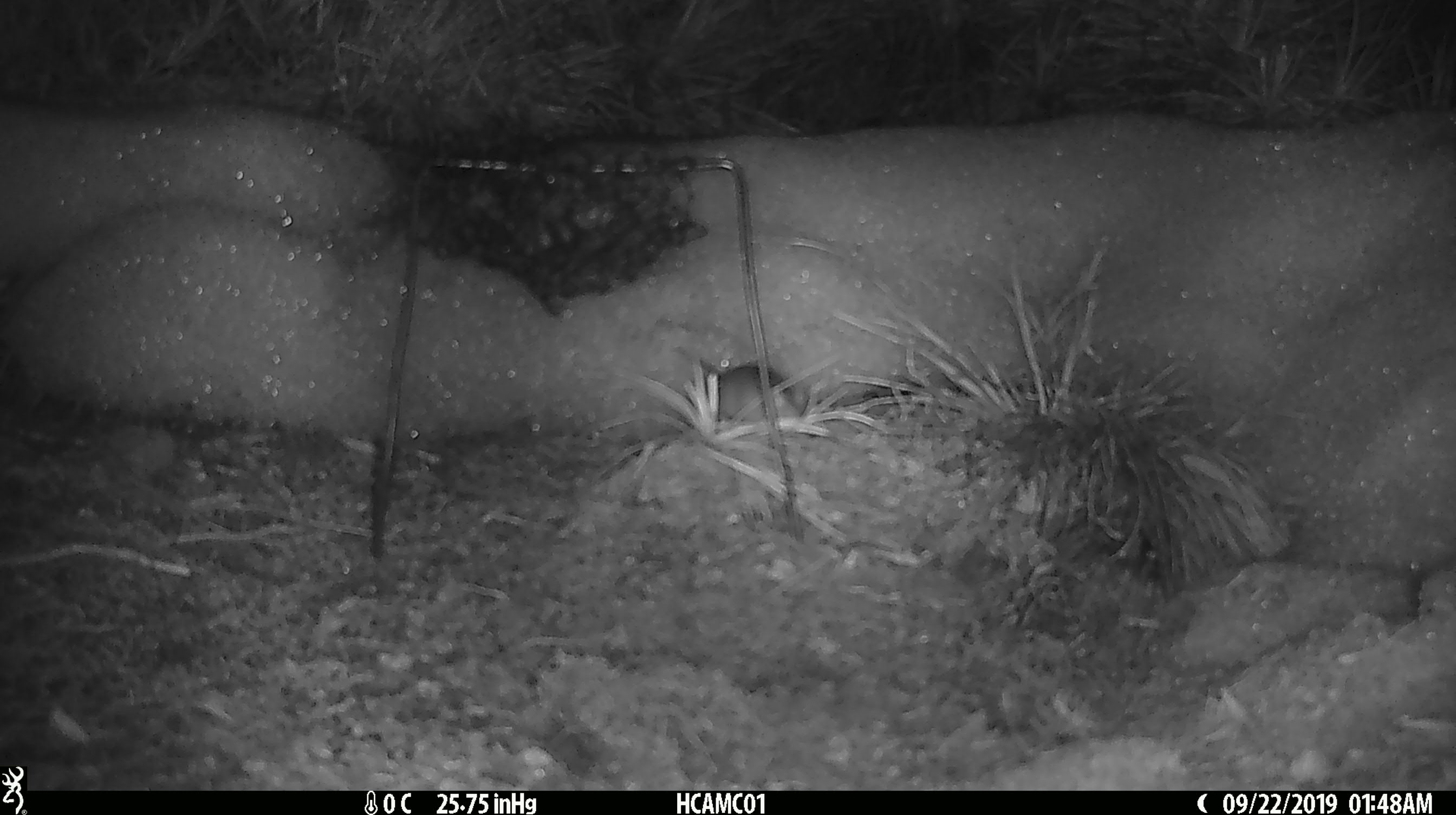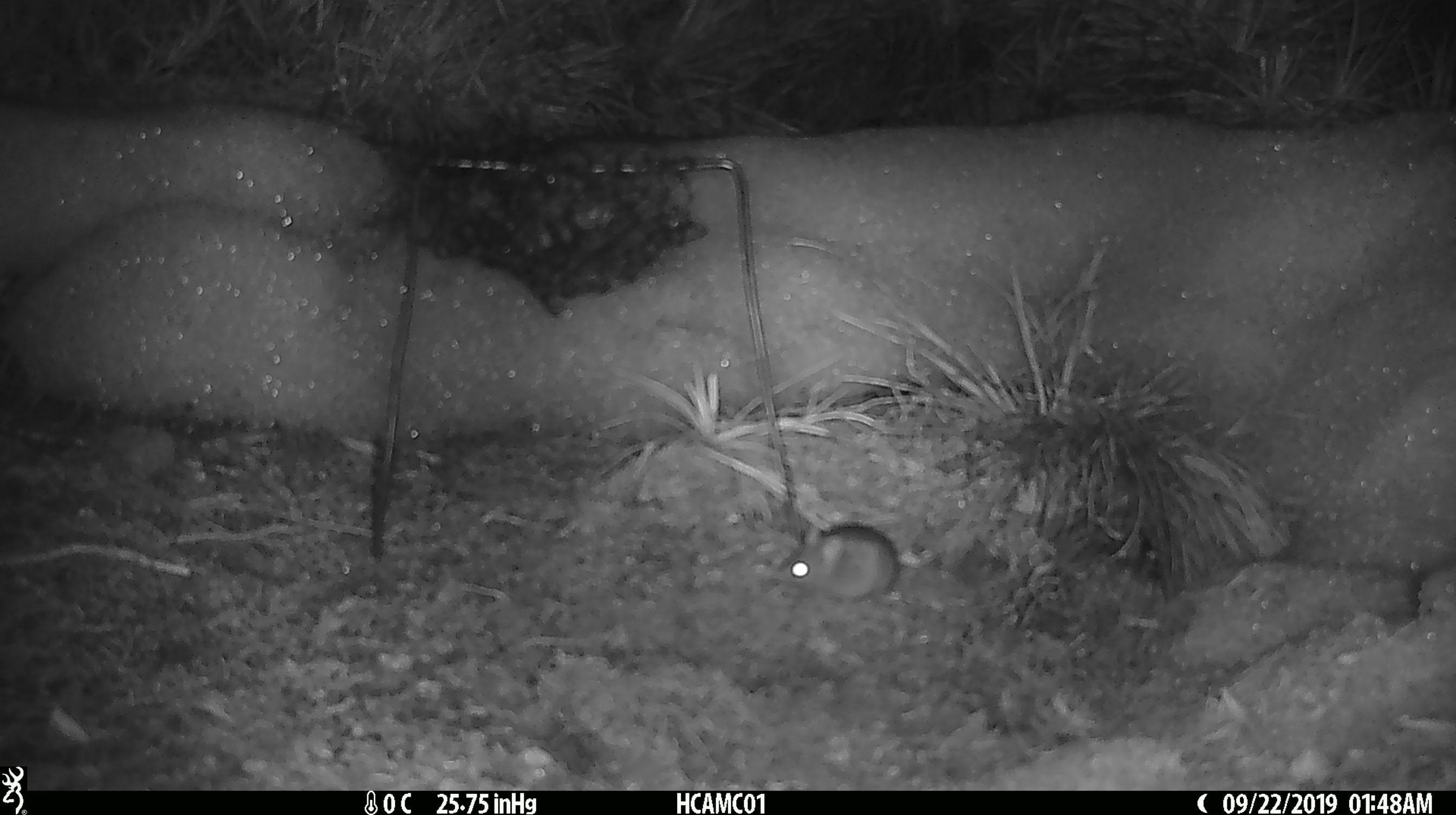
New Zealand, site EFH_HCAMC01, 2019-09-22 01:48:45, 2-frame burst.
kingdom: Animalia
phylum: Chordata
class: Mammalia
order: Rodentia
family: Muridae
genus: Mus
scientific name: Mus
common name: mouse